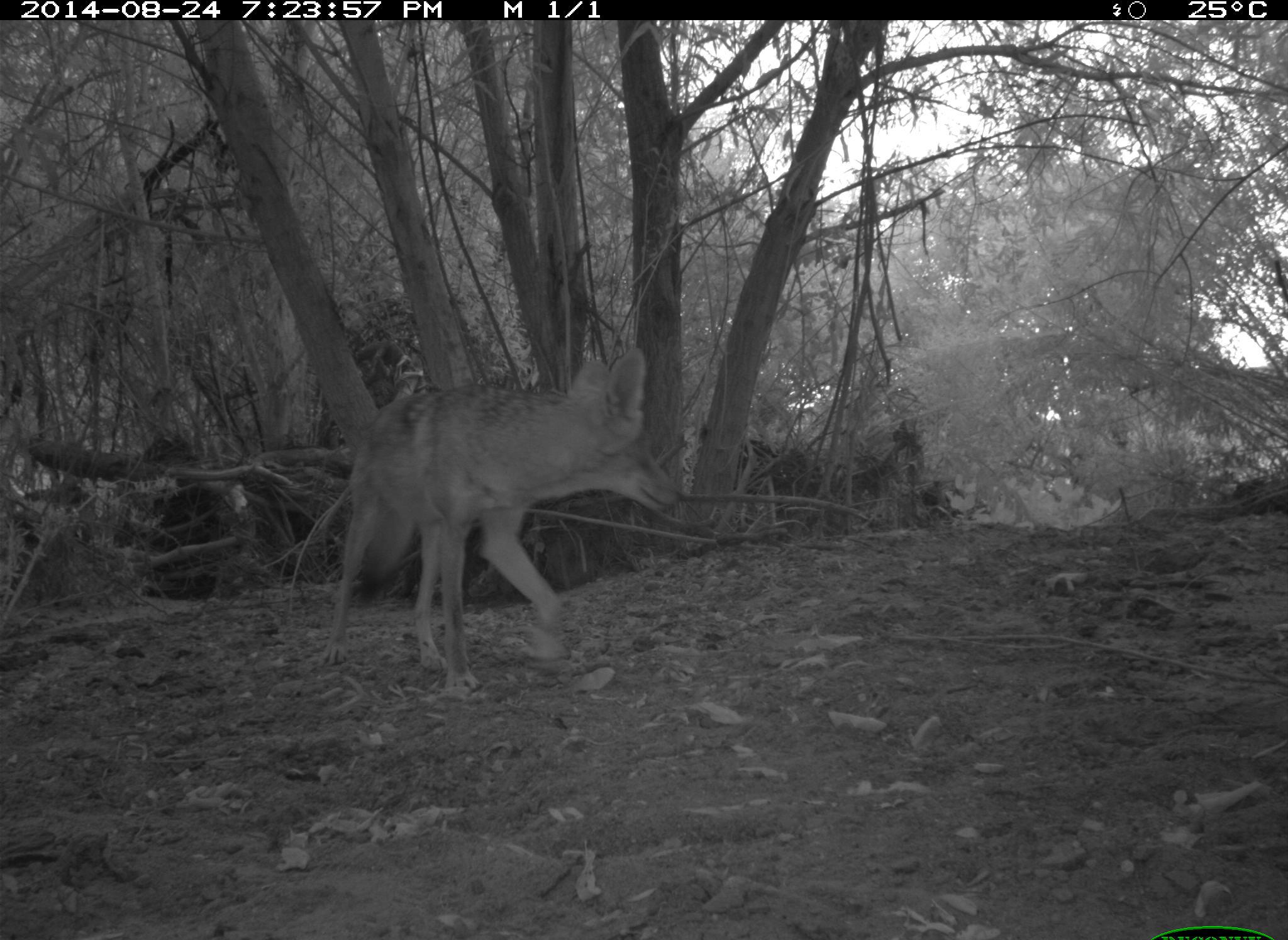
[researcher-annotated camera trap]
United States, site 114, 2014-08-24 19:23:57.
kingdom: Animalia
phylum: Chordata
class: Mammalia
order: Carnivora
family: Canidae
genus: Canis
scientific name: Canis latrans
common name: coyote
Coyote (Canis latrans).